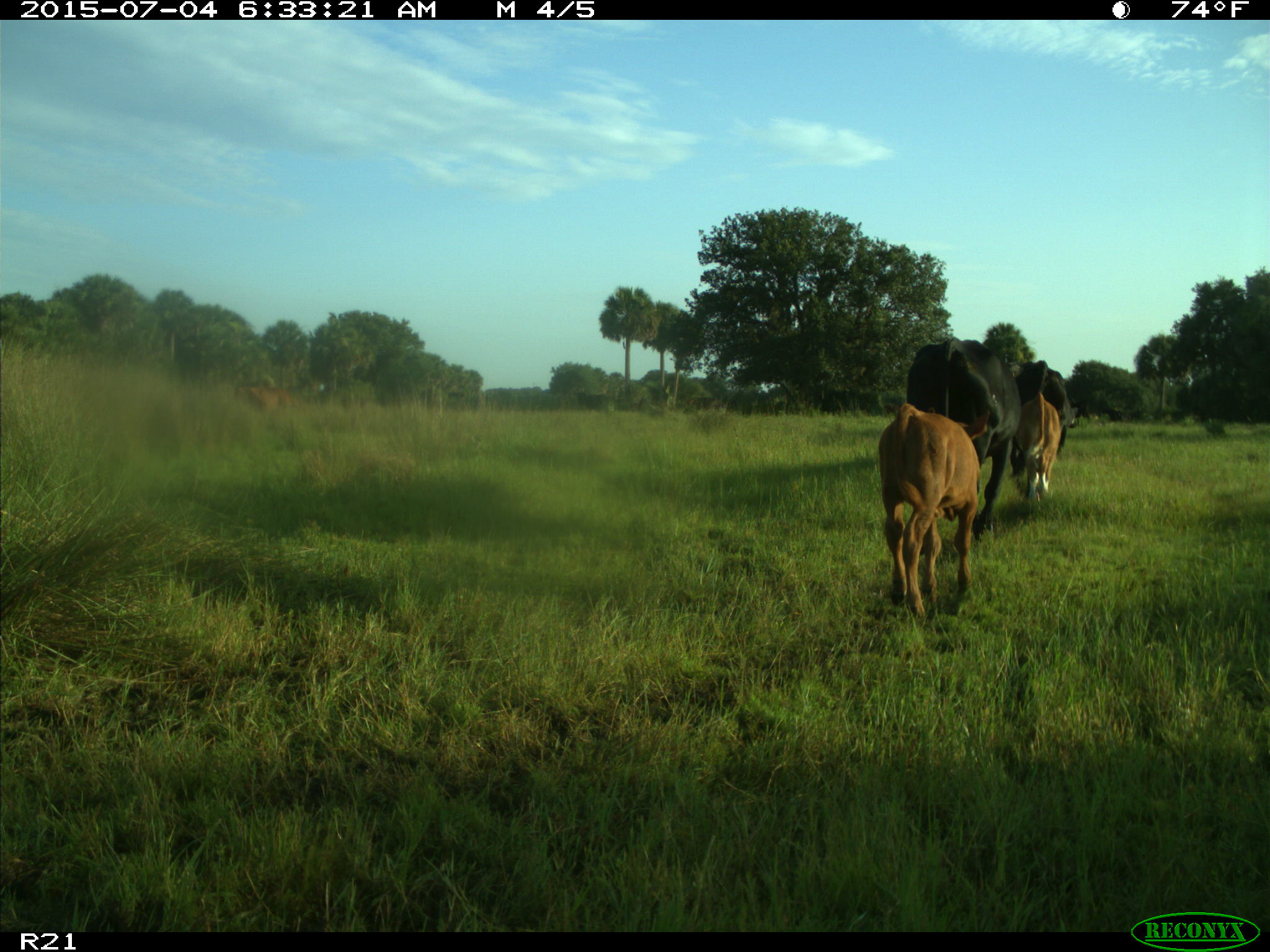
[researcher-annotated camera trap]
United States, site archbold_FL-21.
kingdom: Animalia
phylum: Chordata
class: Mammalia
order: Artiodactyla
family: Bovidae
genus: Bos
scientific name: Bos taurus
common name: domestic cow